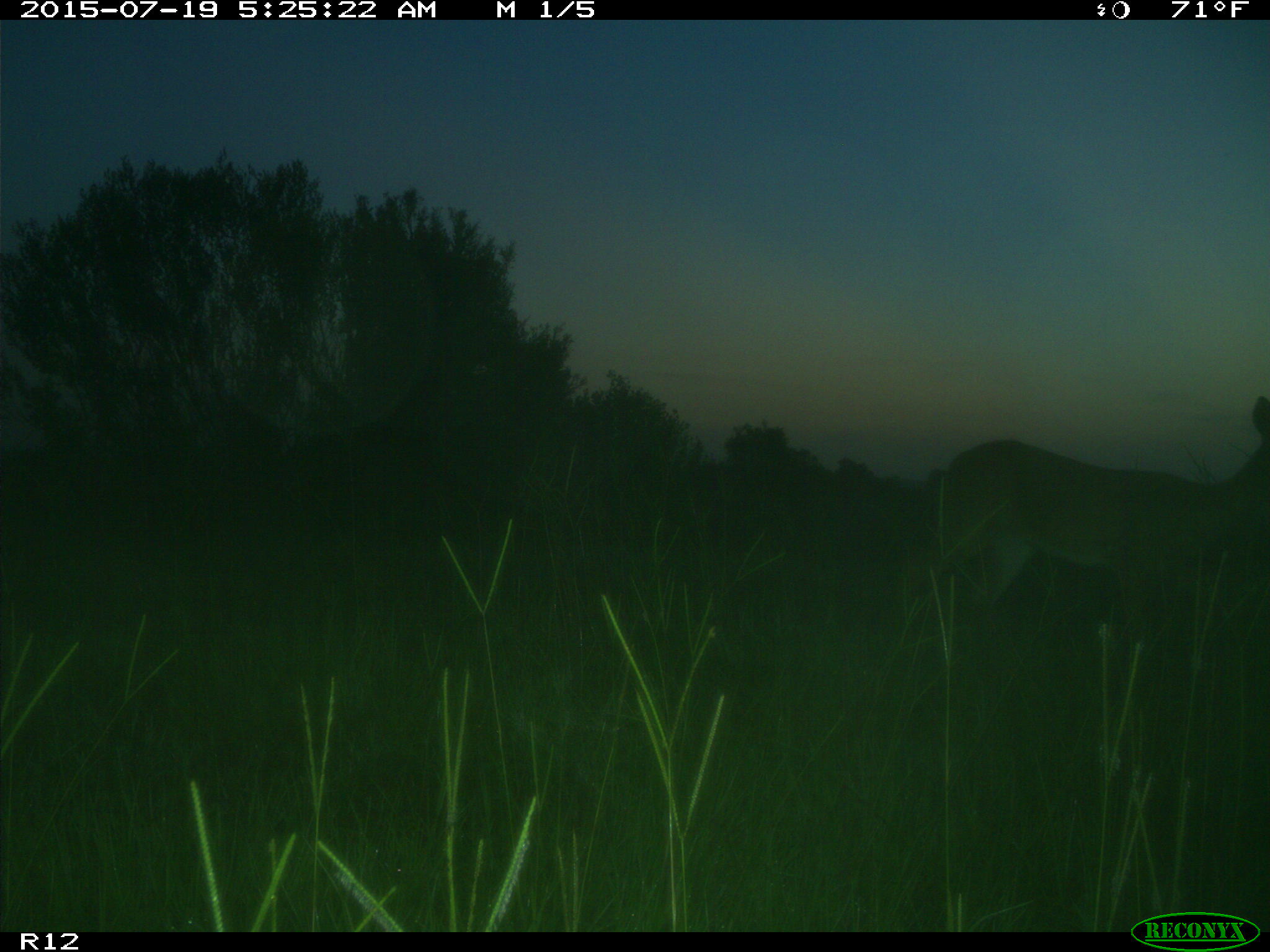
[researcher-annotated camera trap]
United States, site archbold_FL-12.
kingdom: Animalia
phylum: Chordata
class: Mammalia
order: Artiodactyla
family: Cervidae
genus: Odocoileus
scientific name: Odocoileus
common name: deer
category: unidentified deer